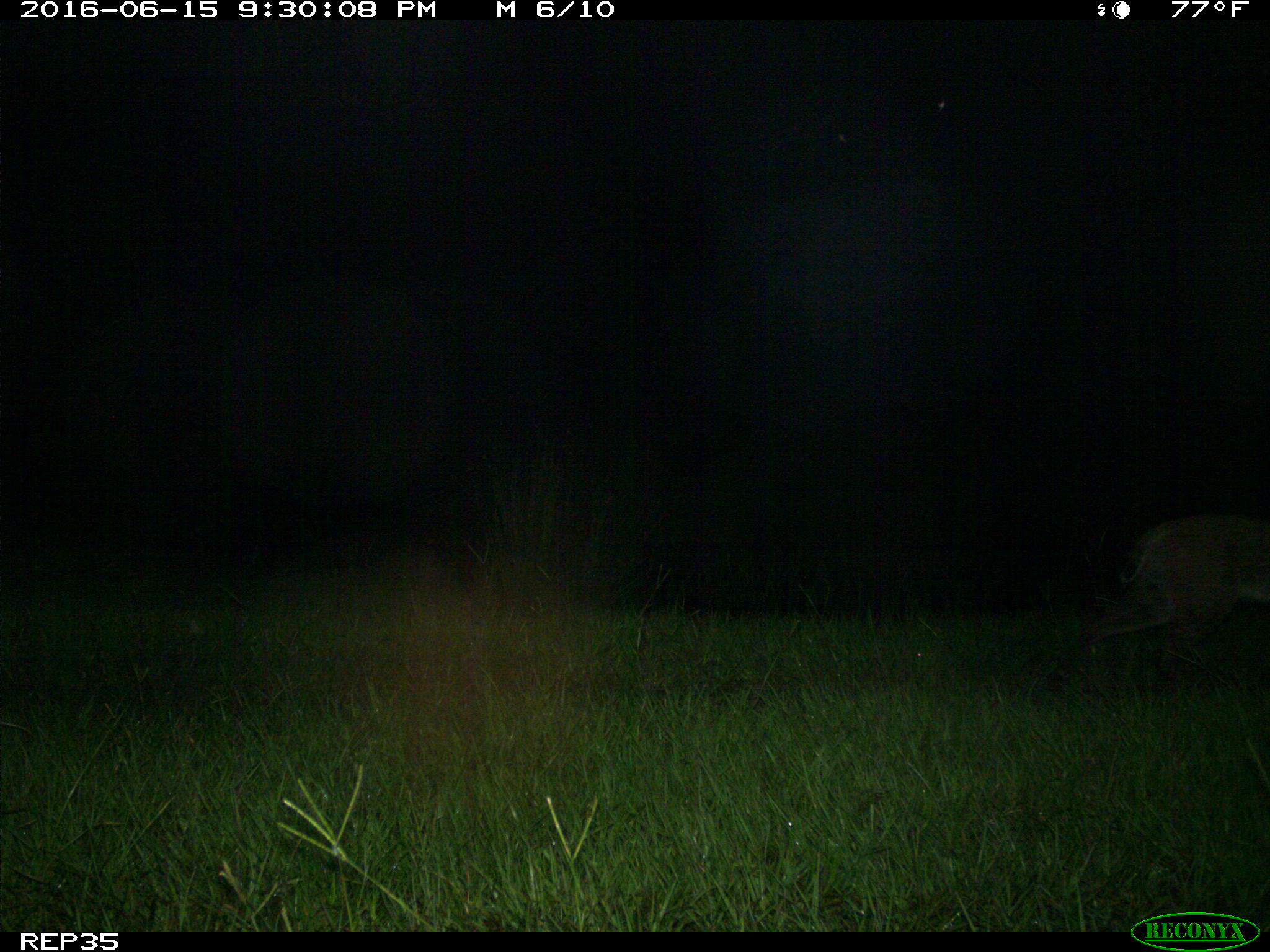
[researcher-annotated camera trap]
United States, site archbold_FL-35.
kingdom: Animalia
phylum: Chordata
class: Mammalia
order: Carnivora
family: Felidae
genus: Lynx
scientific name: Lynx rufus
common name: bobcat